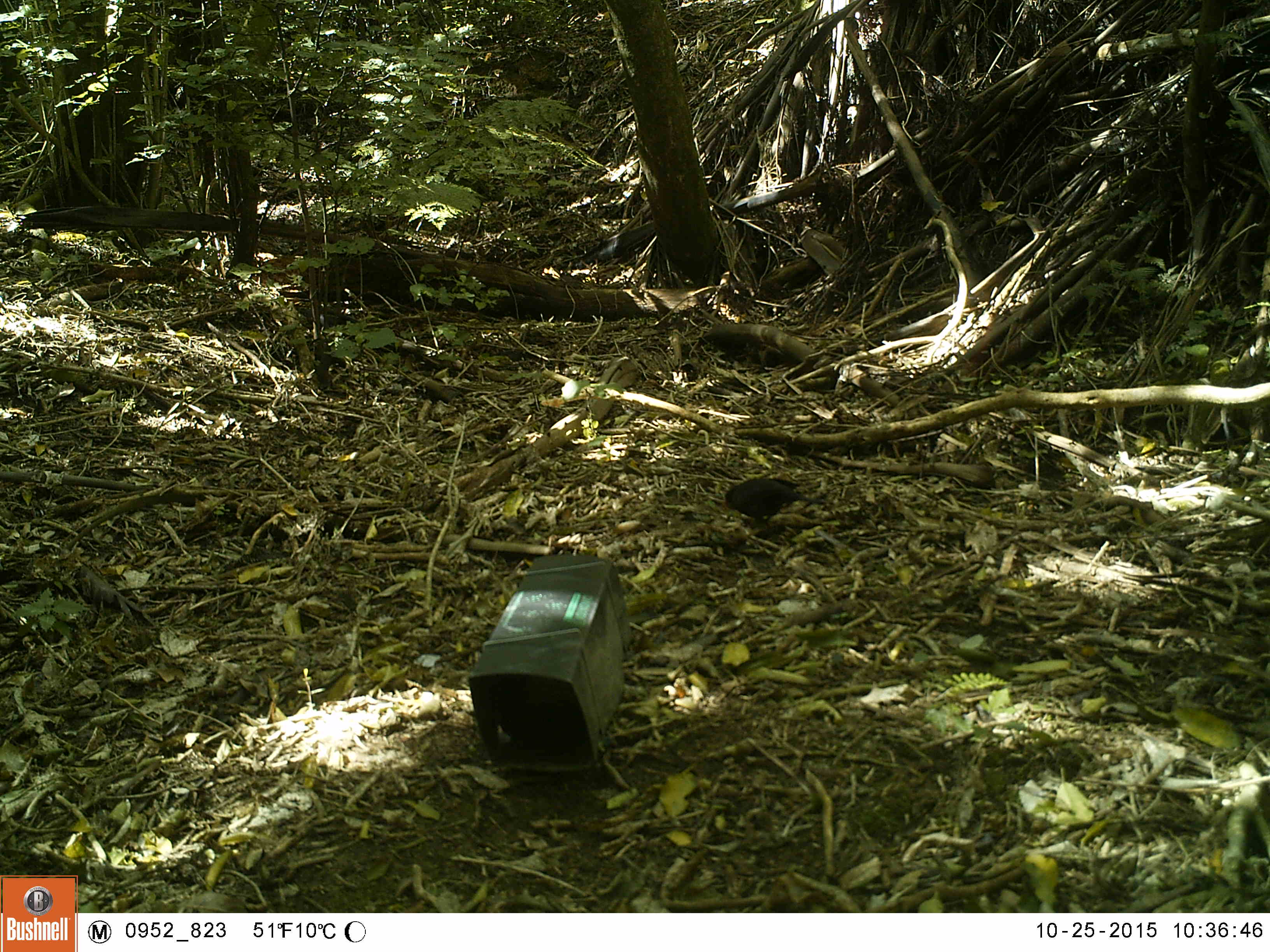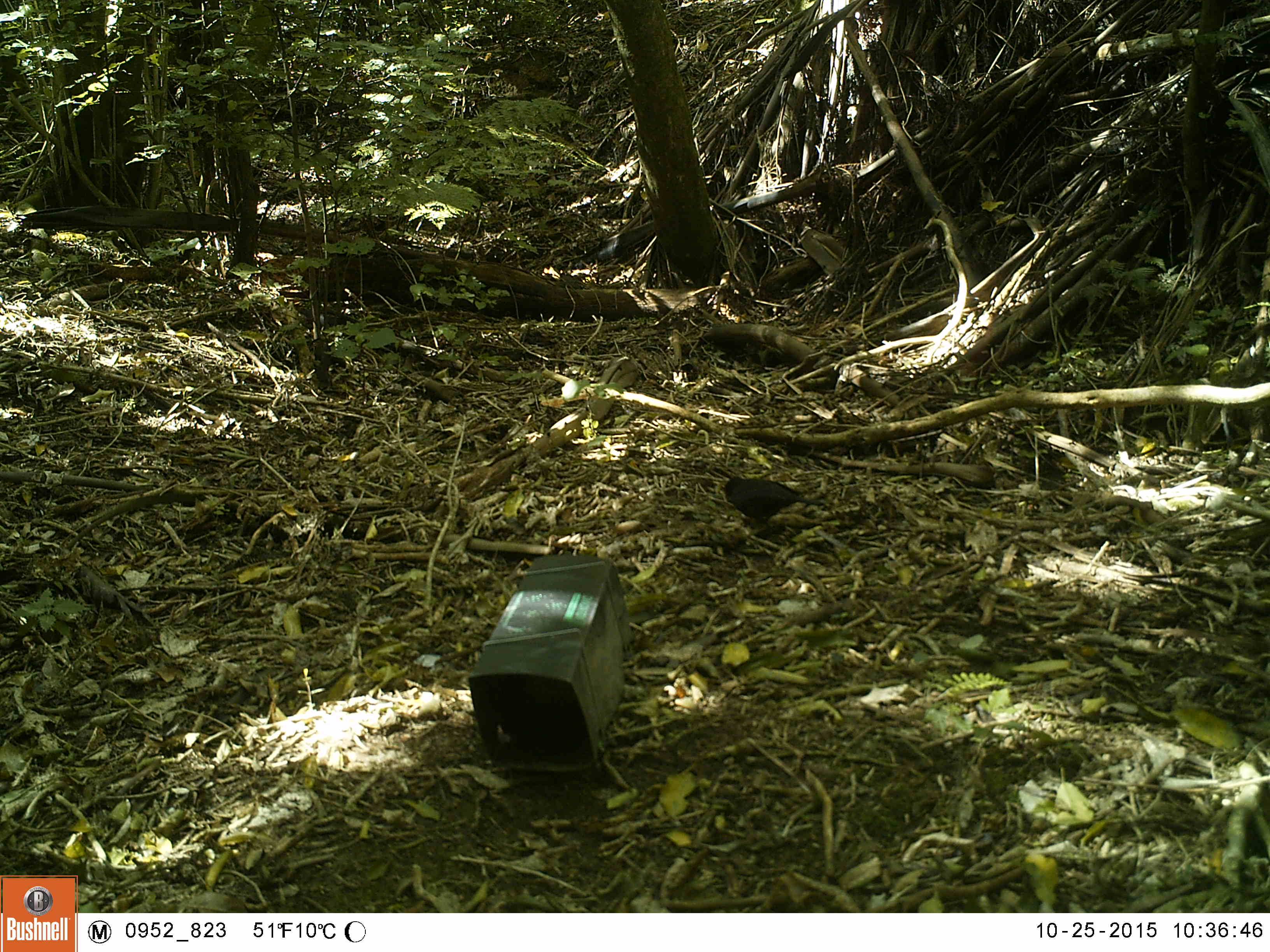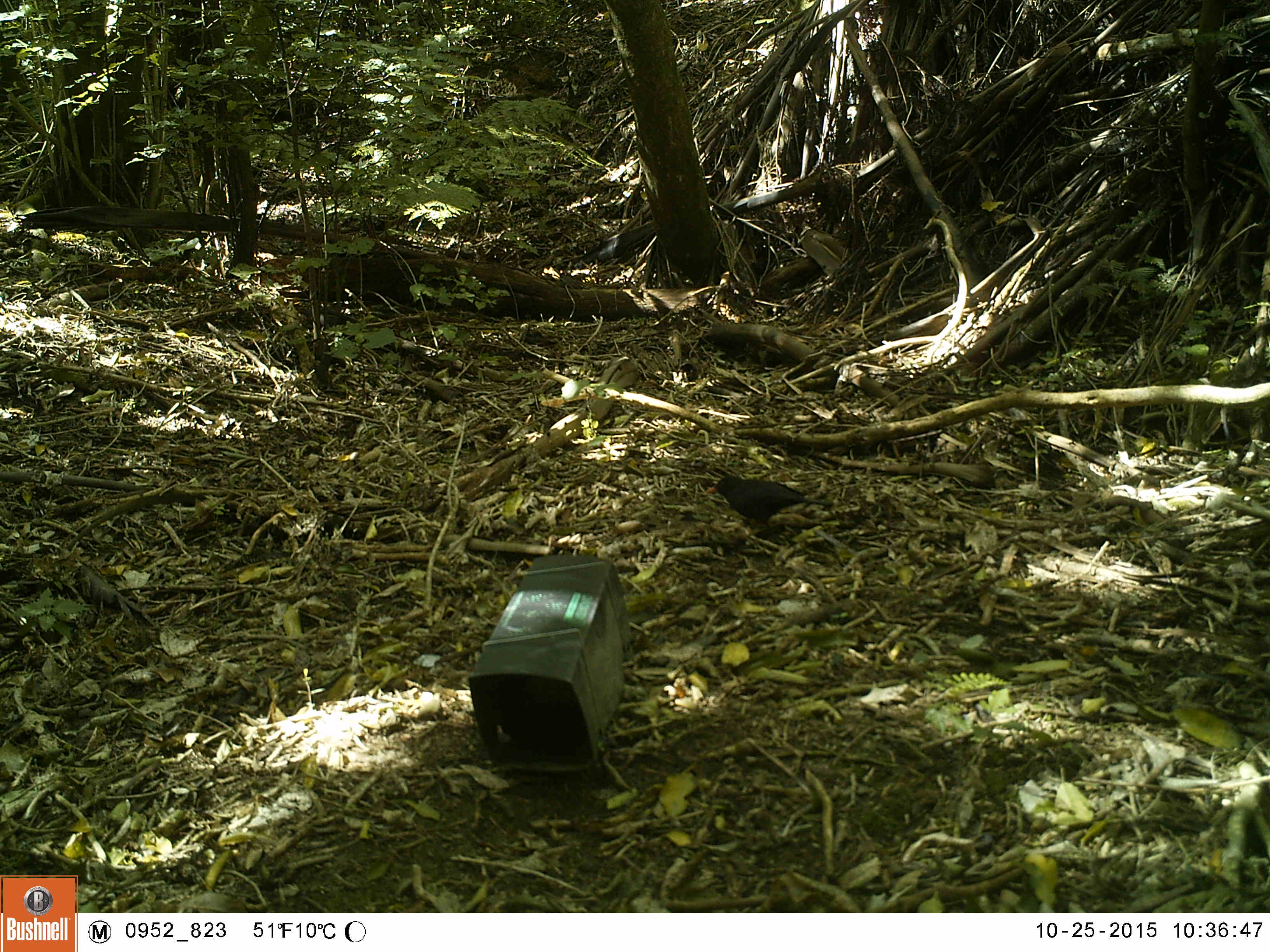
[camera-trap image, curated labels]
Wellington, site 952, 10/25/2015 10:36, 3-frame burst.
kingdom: Animalia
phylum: Chordata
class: Aves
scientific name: Aves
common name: bird